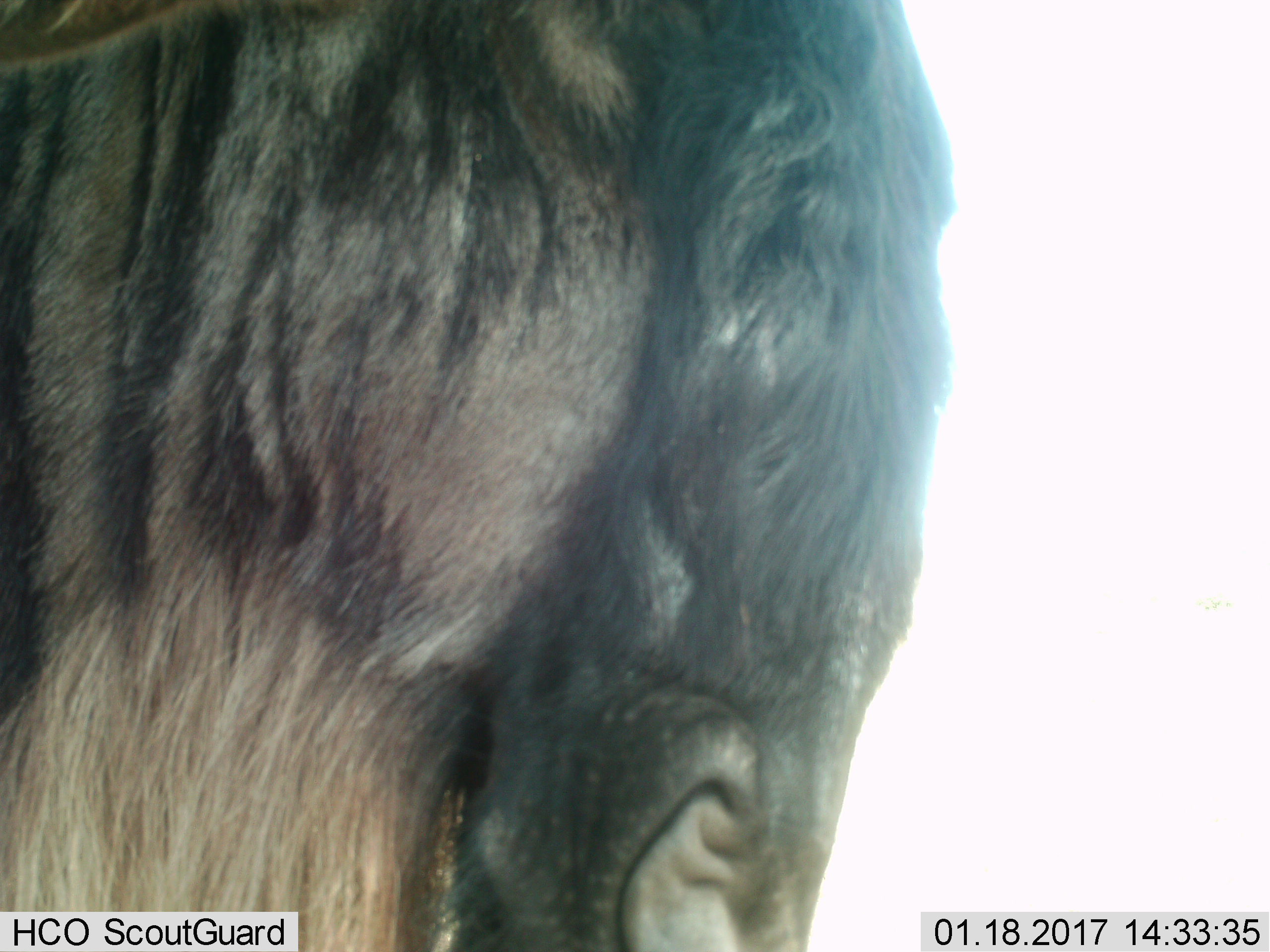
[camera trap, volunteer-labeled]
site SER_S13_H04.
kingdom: Animalia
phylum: Chordata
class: Mammalia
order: Artiodactyla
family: Bovidae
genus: Connochaetes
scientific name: Connochaetes taurinus taurinus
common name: blue wildebeest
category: wildebeestblue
Wildebeestblue (blue wildebeest) (Connochaetes taurinus taurinus), count 1. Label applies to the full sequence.